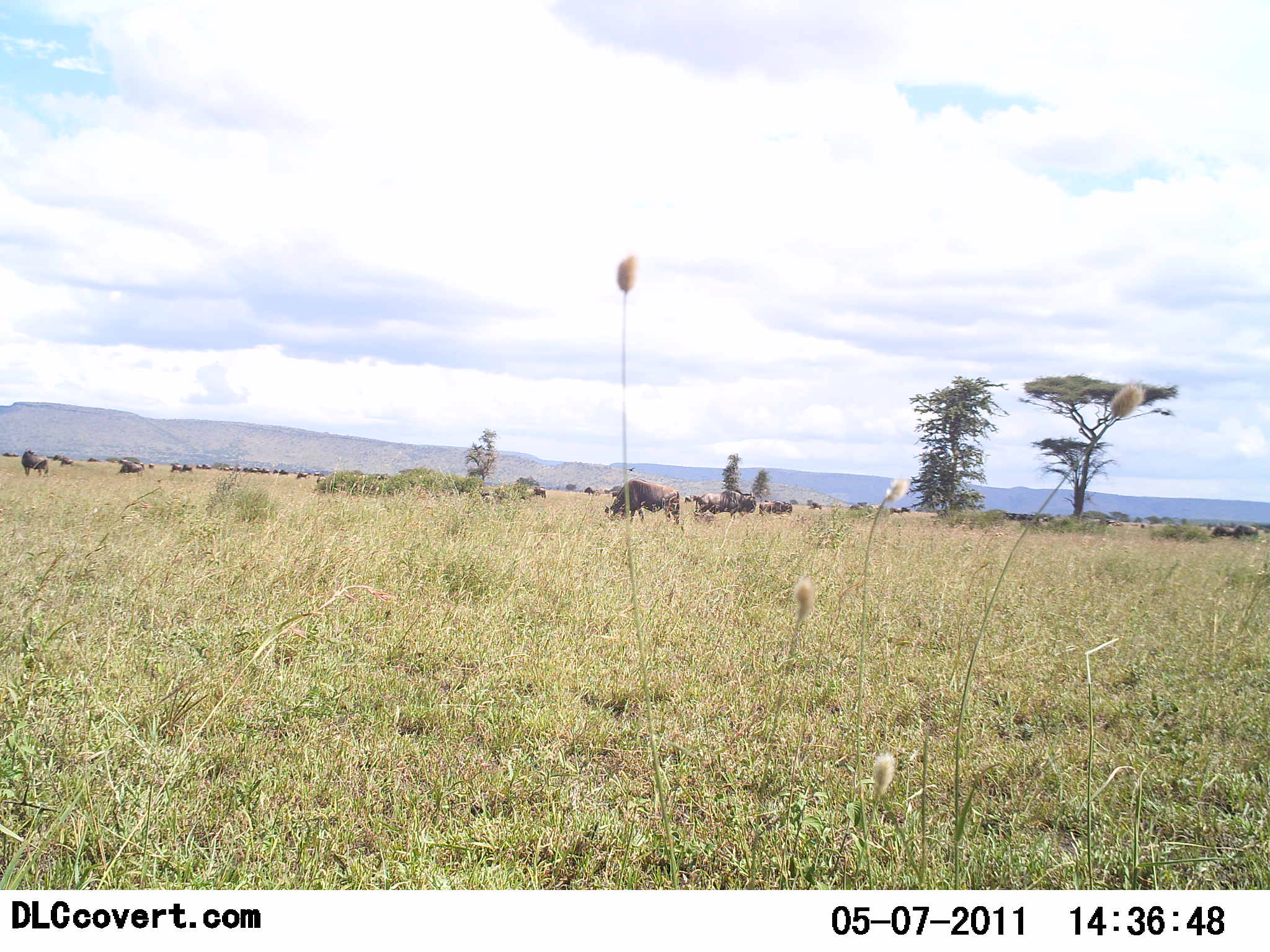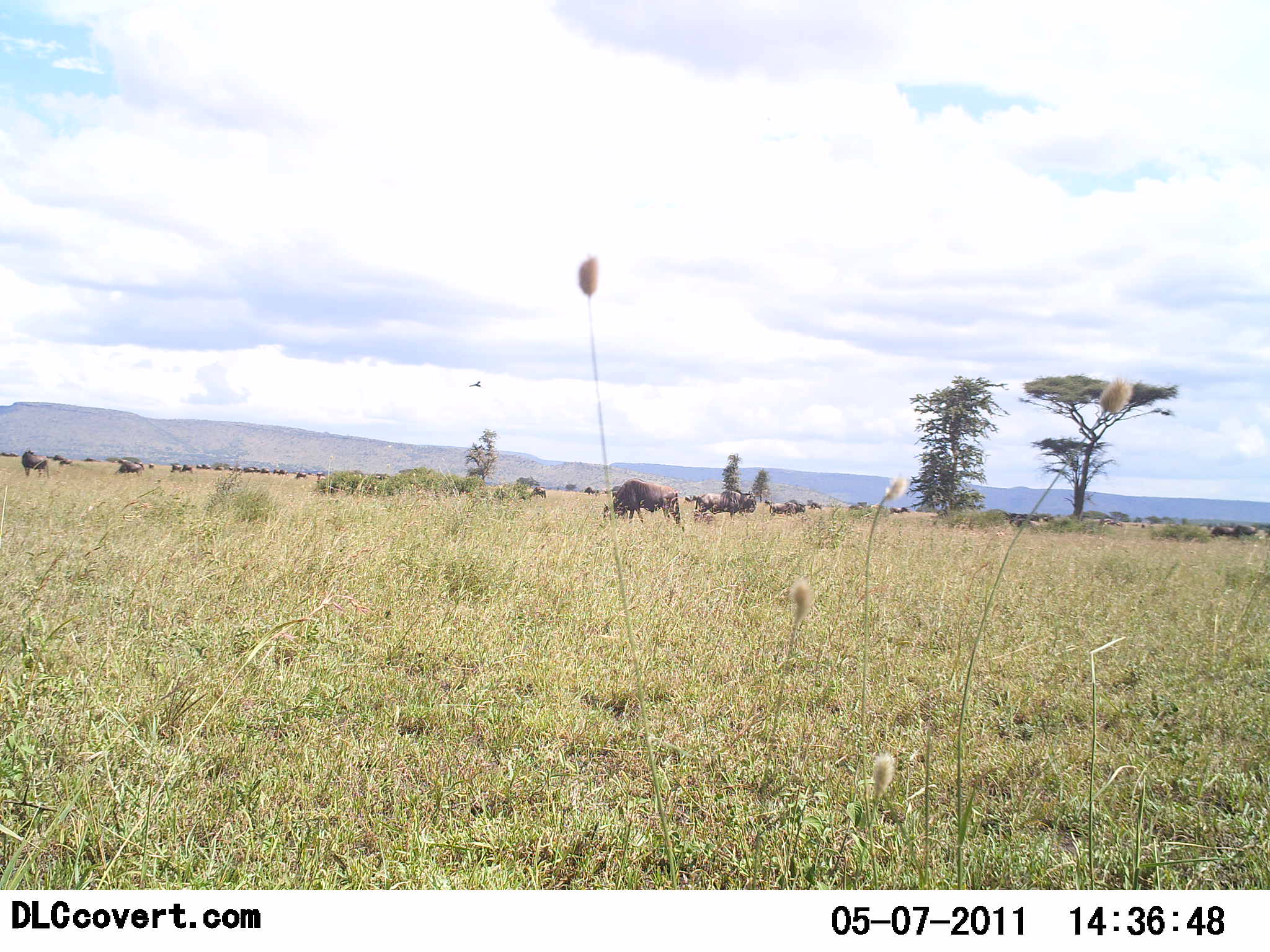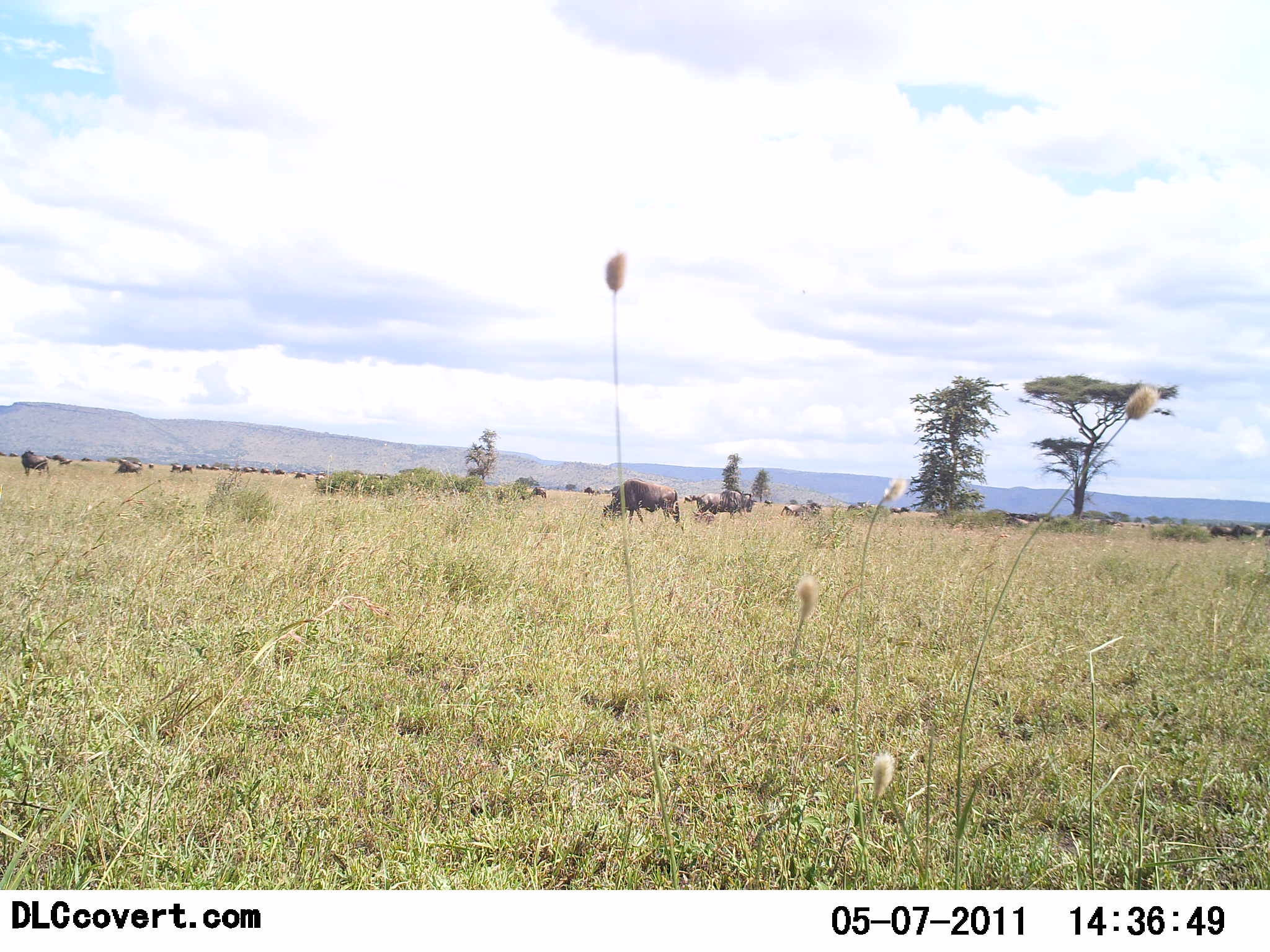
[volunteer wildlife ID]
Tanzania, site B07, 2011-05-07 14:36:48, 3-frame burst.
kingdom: Animalia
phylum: Chordata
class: Mammalia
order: Artiodactyla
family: Bovidae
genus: Connochaetes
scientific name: Connochaetes taurinus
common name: blue wildebeest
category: wildebeest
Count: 11-50.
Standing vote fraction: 50%.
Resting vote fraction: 0%.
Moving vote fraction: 50%.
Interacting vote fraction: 0%.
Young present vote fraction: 0%.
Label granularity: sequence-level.